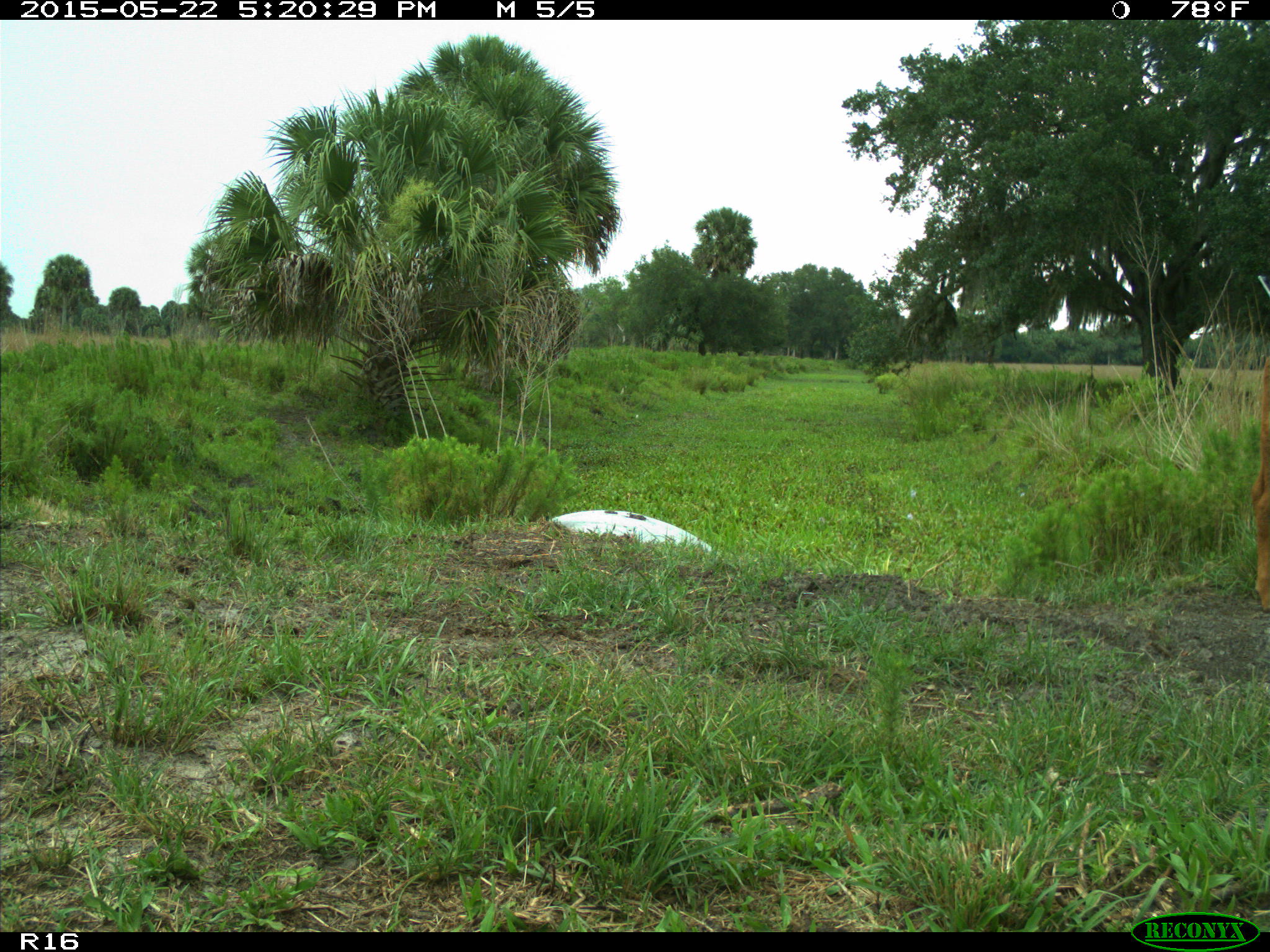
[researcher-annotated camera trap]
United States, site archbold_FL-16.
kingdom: Animalia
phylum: Chordata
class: Mammalia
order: Artiodactyla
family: Bovidae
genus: Bos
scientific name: Bos taurus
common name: domestic cow